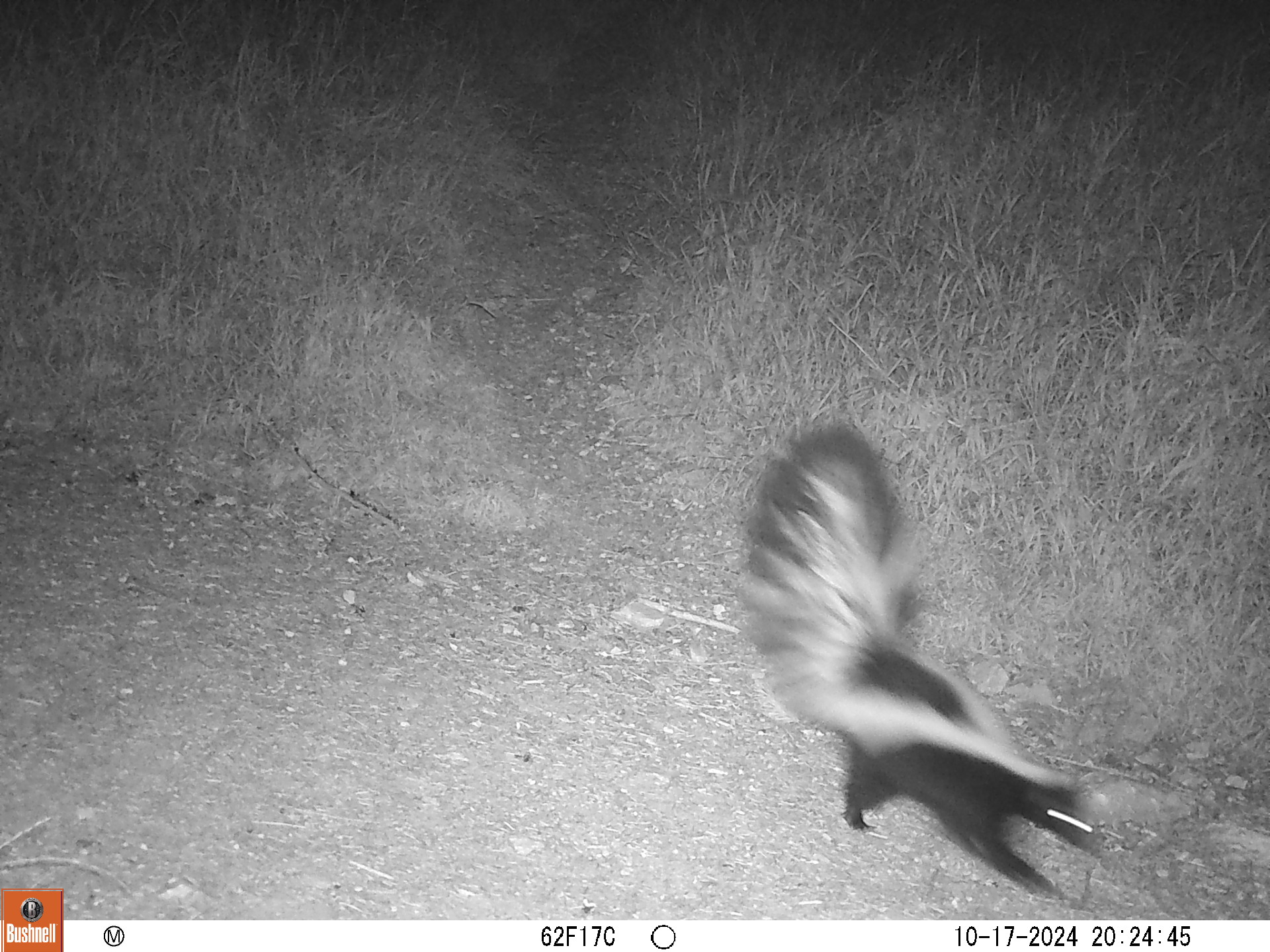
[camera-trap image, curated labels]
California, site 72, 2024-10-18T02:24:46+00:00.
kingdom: Animalia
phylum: Chordata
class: Mammalia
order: Carnivora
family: Mephitidae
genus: Mephitis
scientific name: Mephitis mephitis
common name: striped skunk